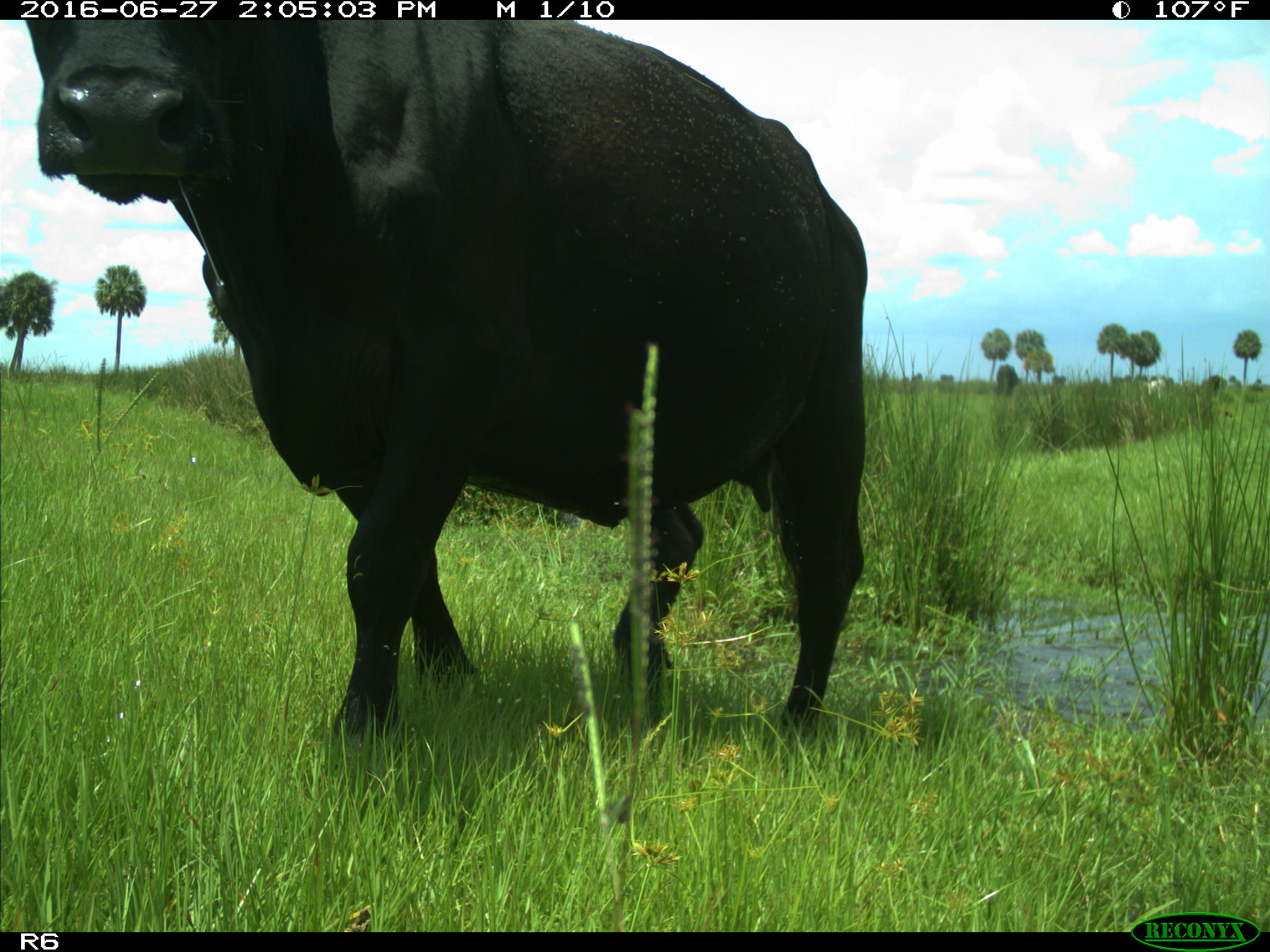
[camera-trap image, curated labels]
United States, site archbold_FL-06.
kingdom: Animalia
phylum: Chordata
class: Mammalia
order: Artiodactyla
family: Bovidae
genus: Bos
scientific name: Bos taurus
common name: domestic cow